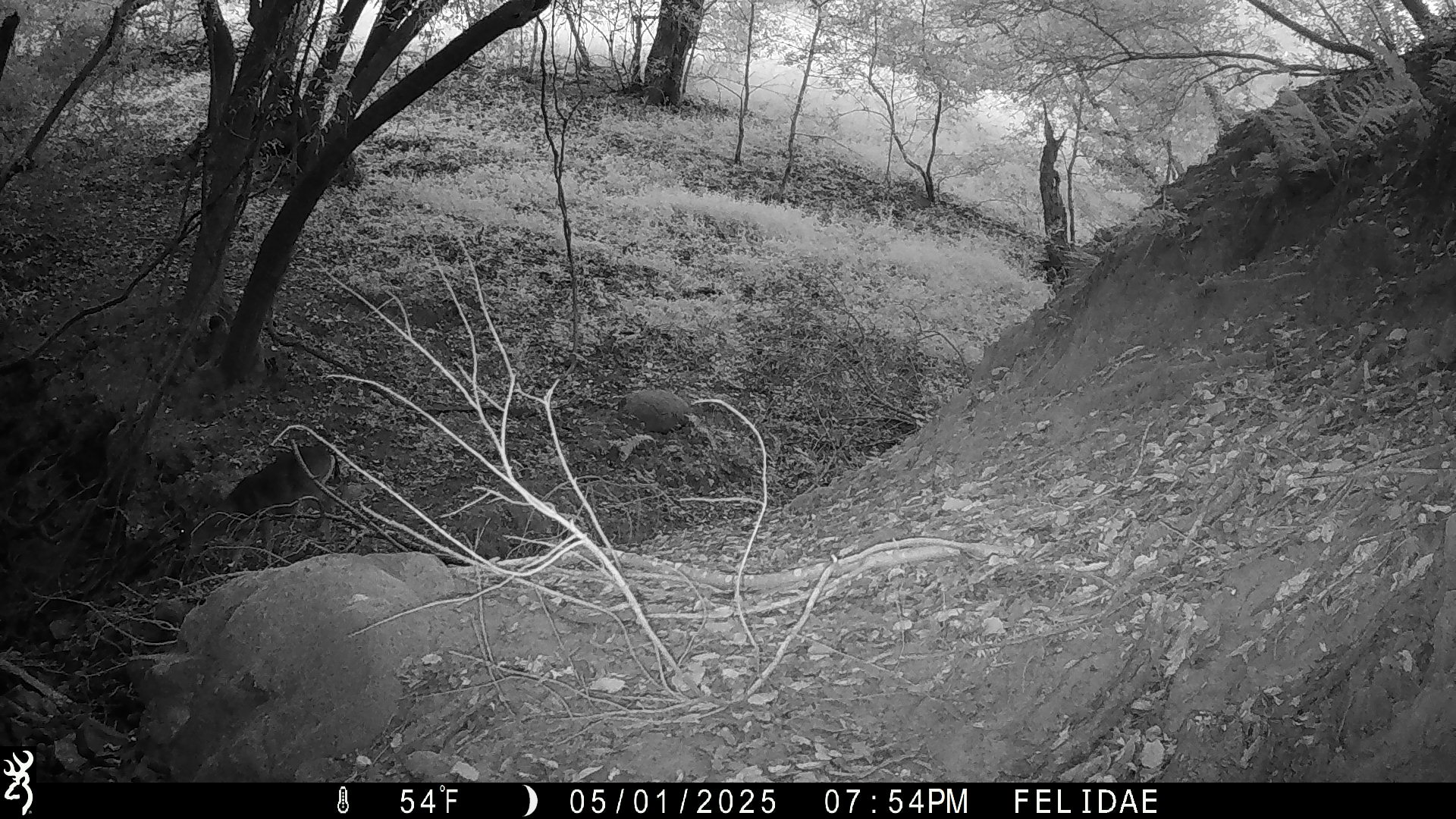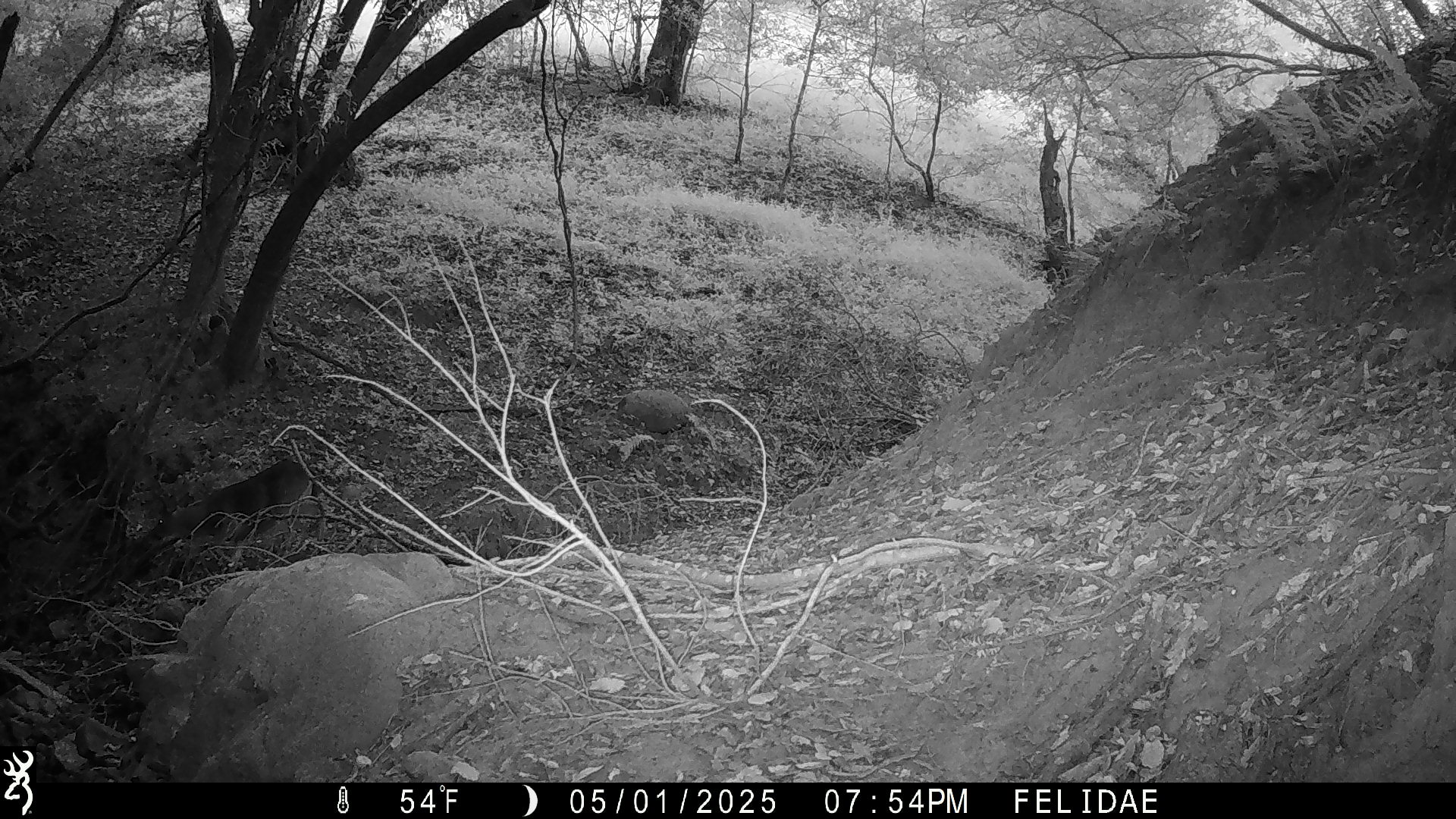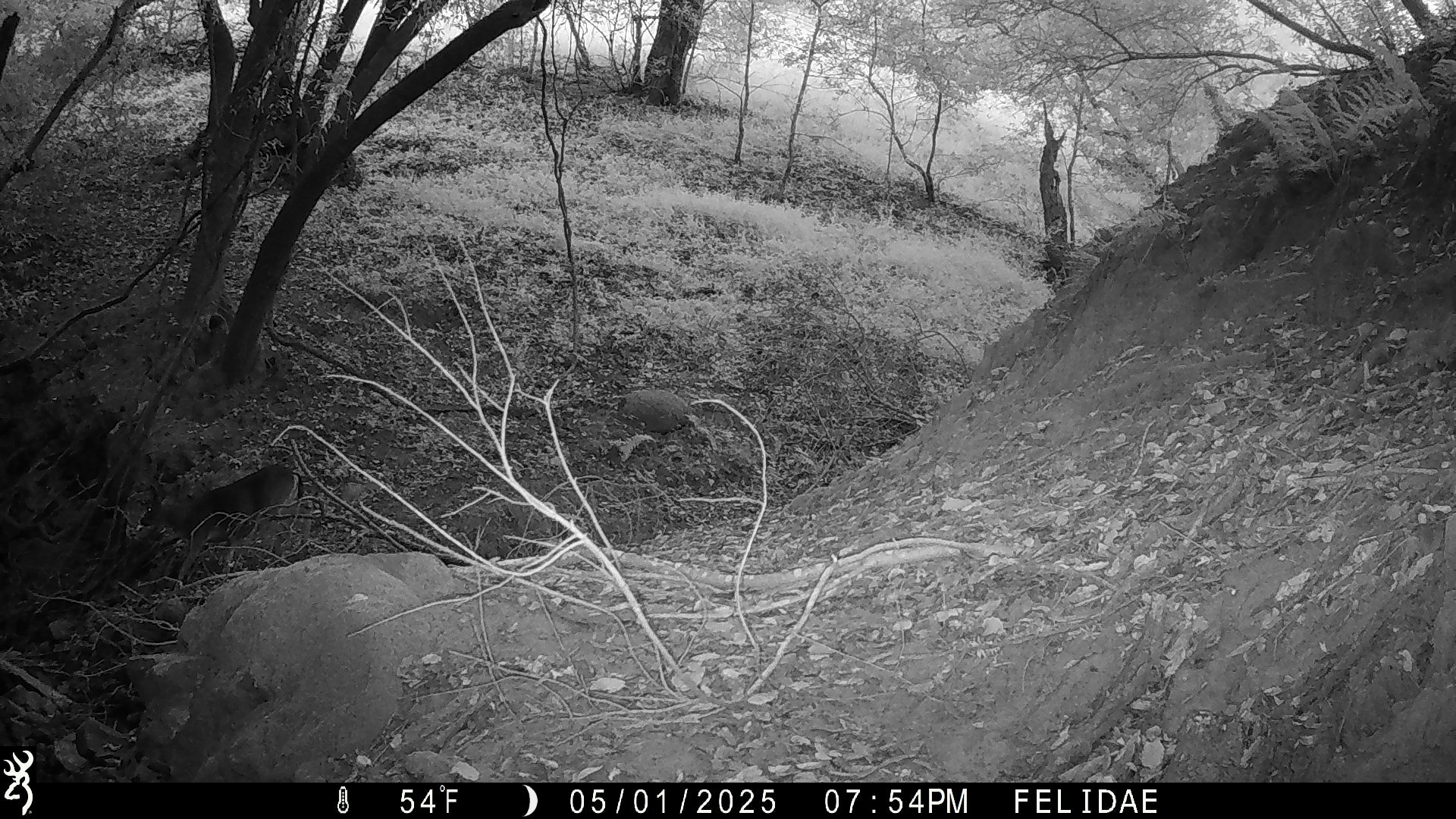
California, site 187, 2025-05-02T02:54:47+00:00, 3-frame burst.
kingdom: Animalia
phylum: Chordata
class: Mammalia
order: Artiodactyla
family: Cervidae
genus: Odocoileus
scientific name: Odocoileus hemionus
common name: mule deer